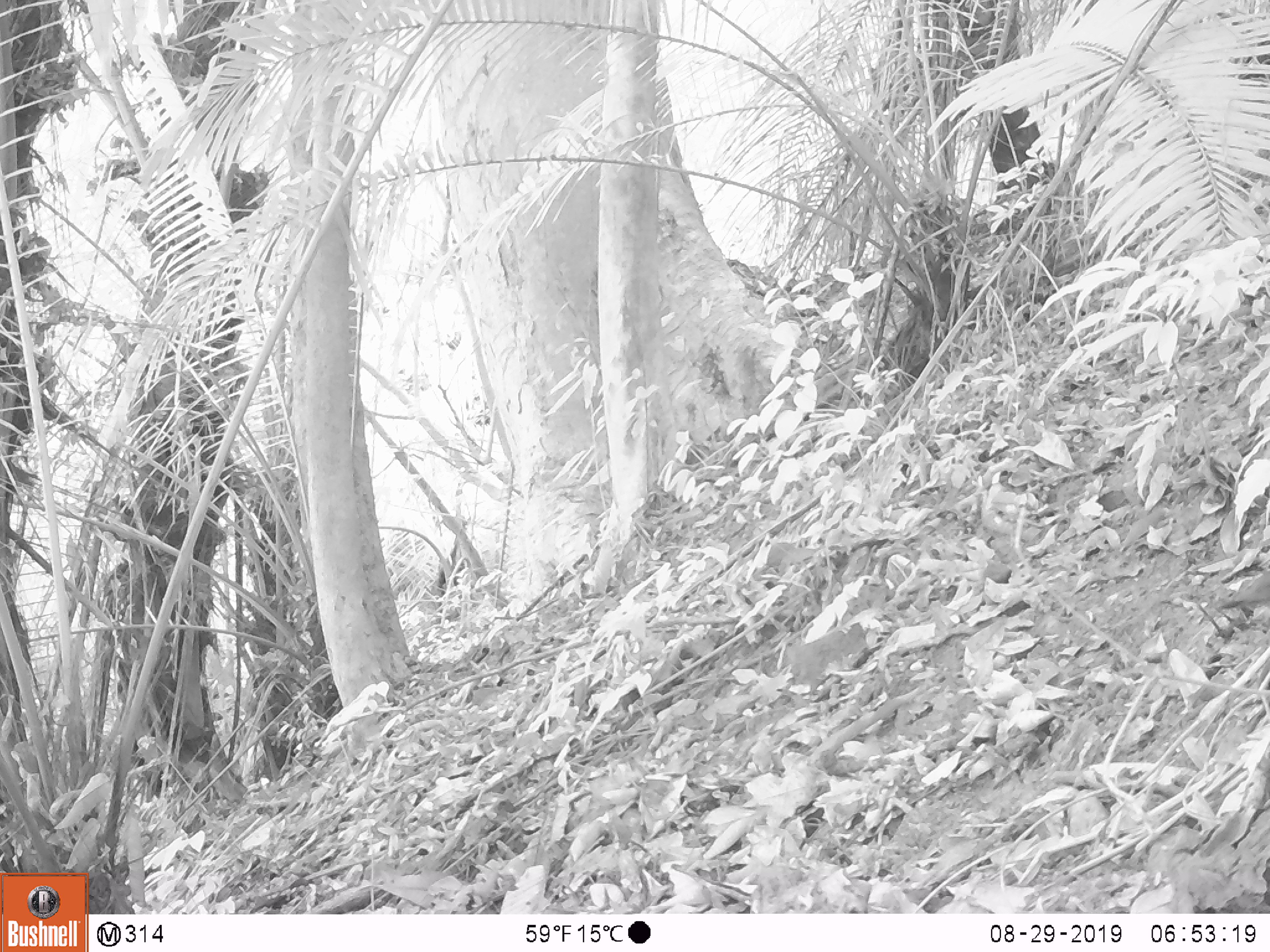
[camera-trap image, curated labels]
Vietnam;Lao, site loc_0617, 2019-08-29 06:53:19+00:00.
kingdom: Animalia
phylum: Chordata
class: Mammalia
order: Rodentia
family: Muridae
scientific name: Muridae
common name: old-world mice and rats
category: unidentified murid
Unidentified murid (old-world mice and rats) (Muridae). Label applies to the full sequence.